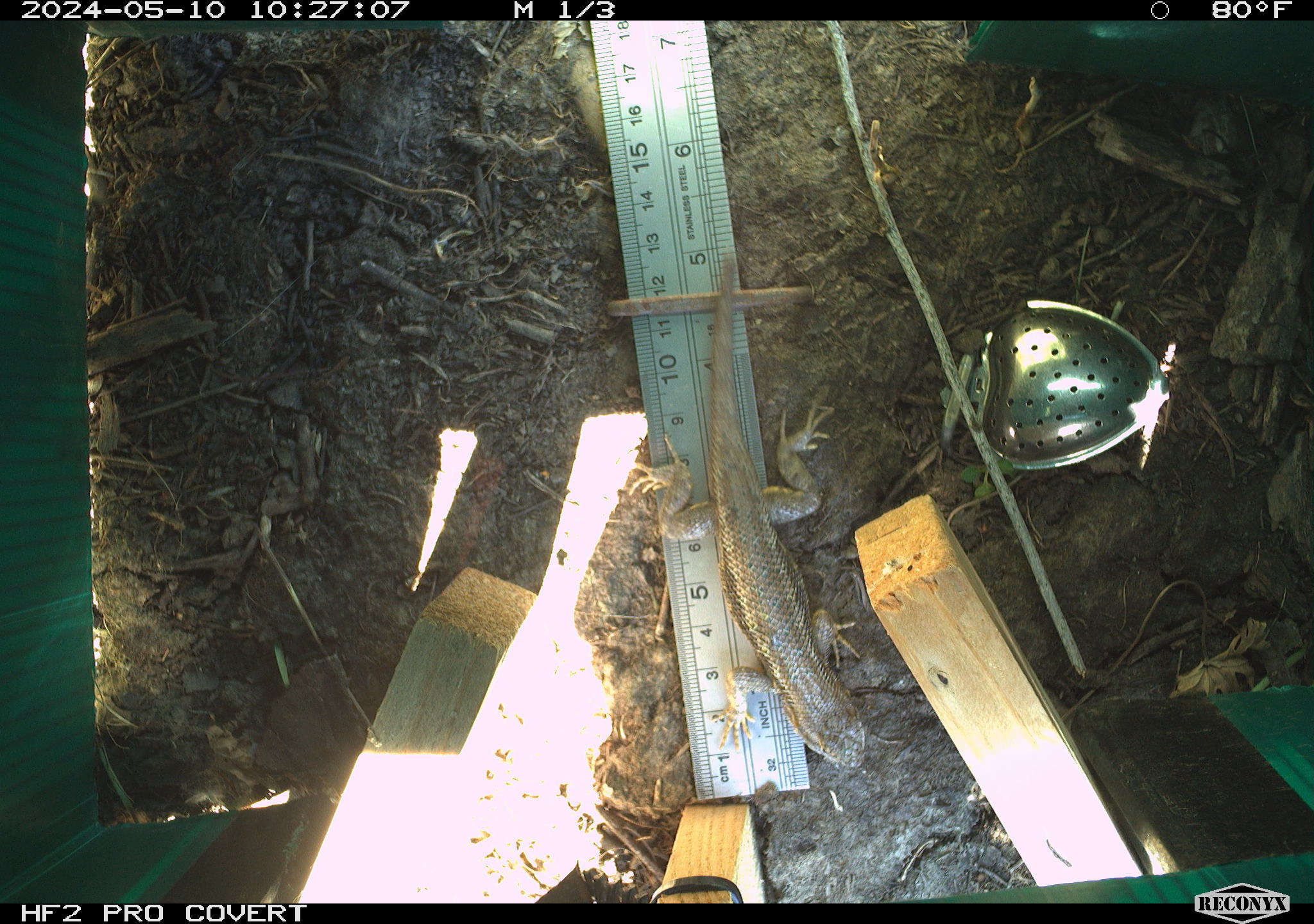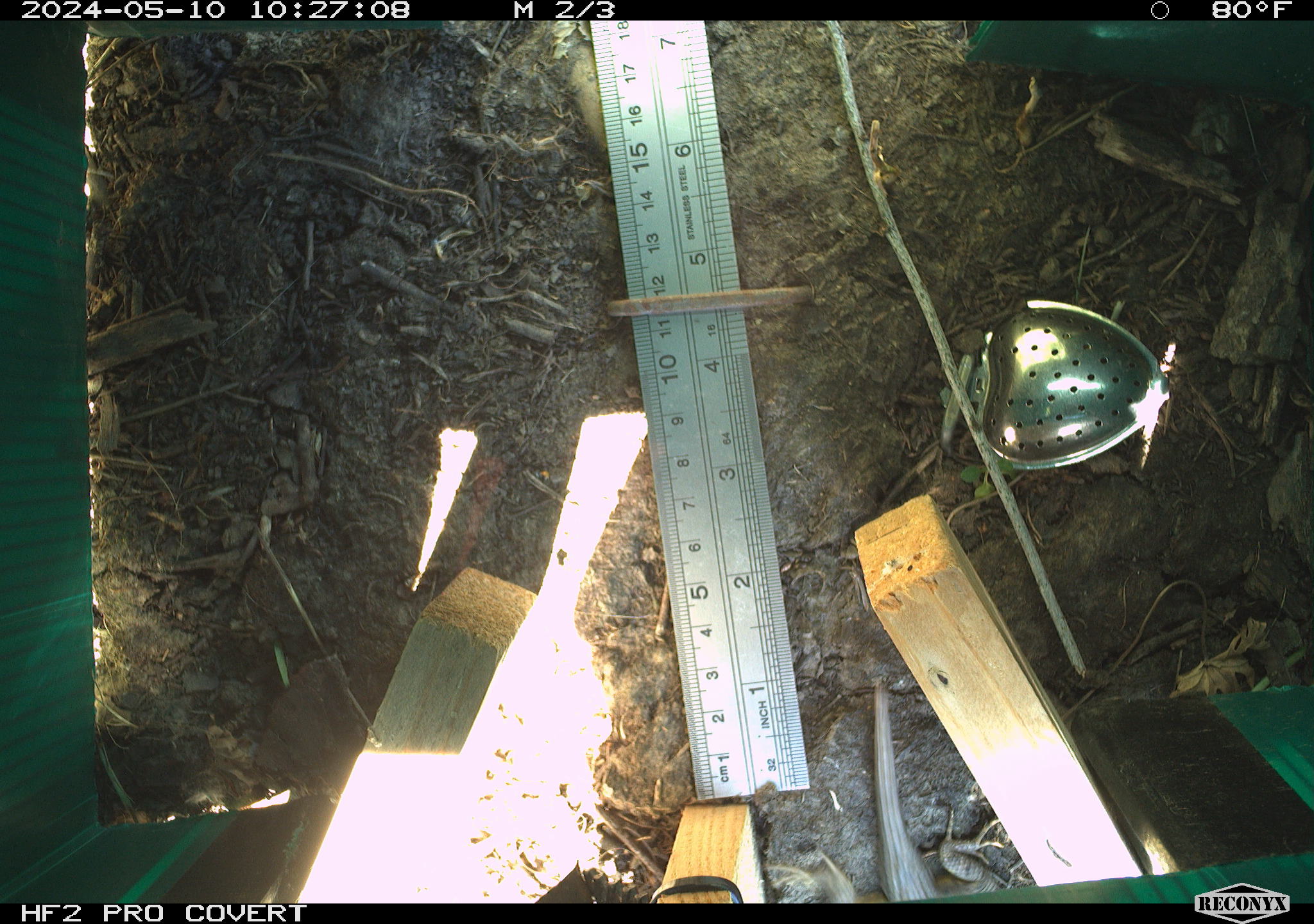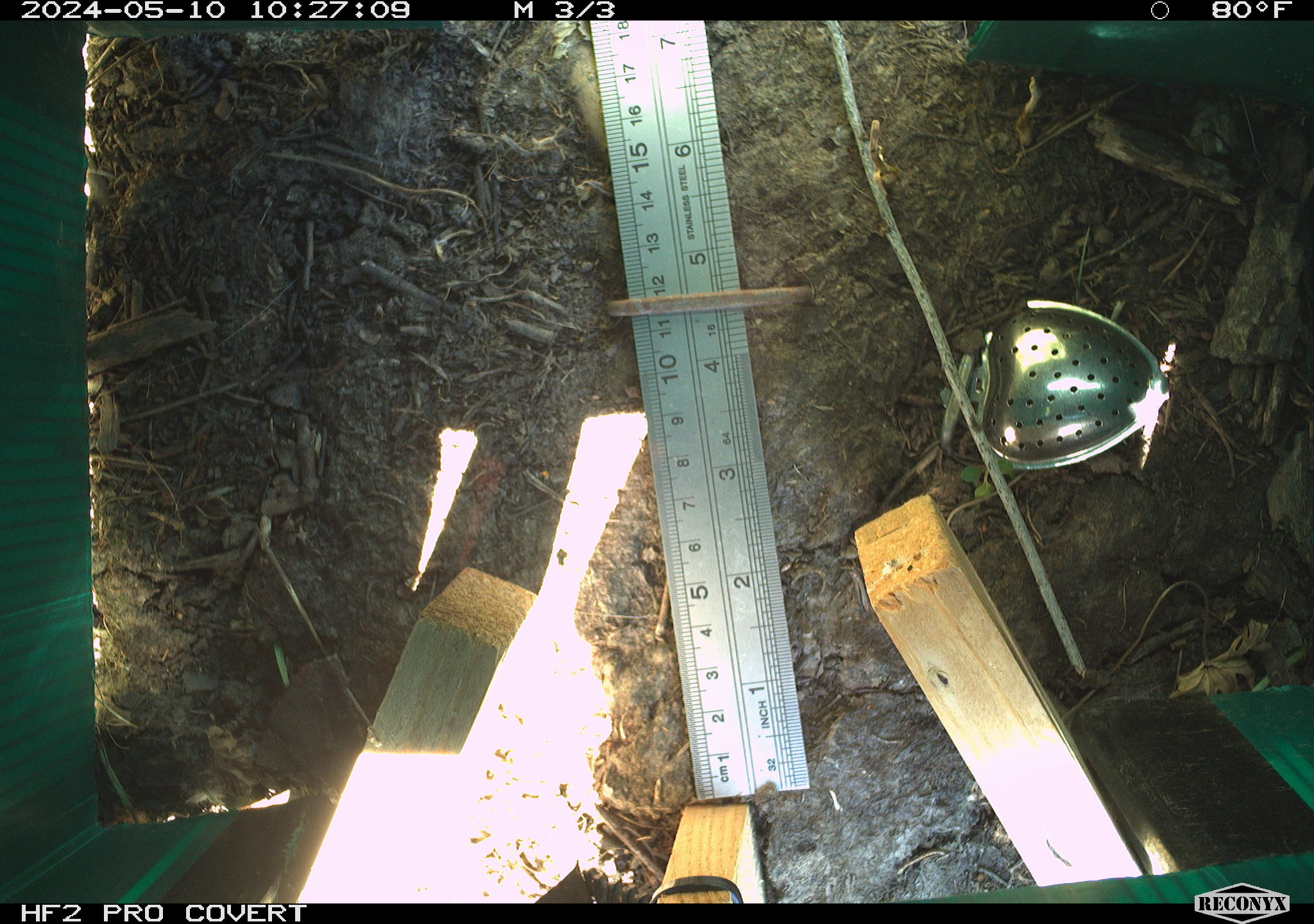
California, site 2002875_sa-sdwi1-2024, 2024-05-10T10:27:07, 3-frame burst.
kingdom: Animalia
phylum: Chordata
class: Reptilia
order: Squamata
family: Phrynosomatidae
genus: Sceloporus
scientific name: Sceloporus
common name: spiny lizards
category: sceloporus species